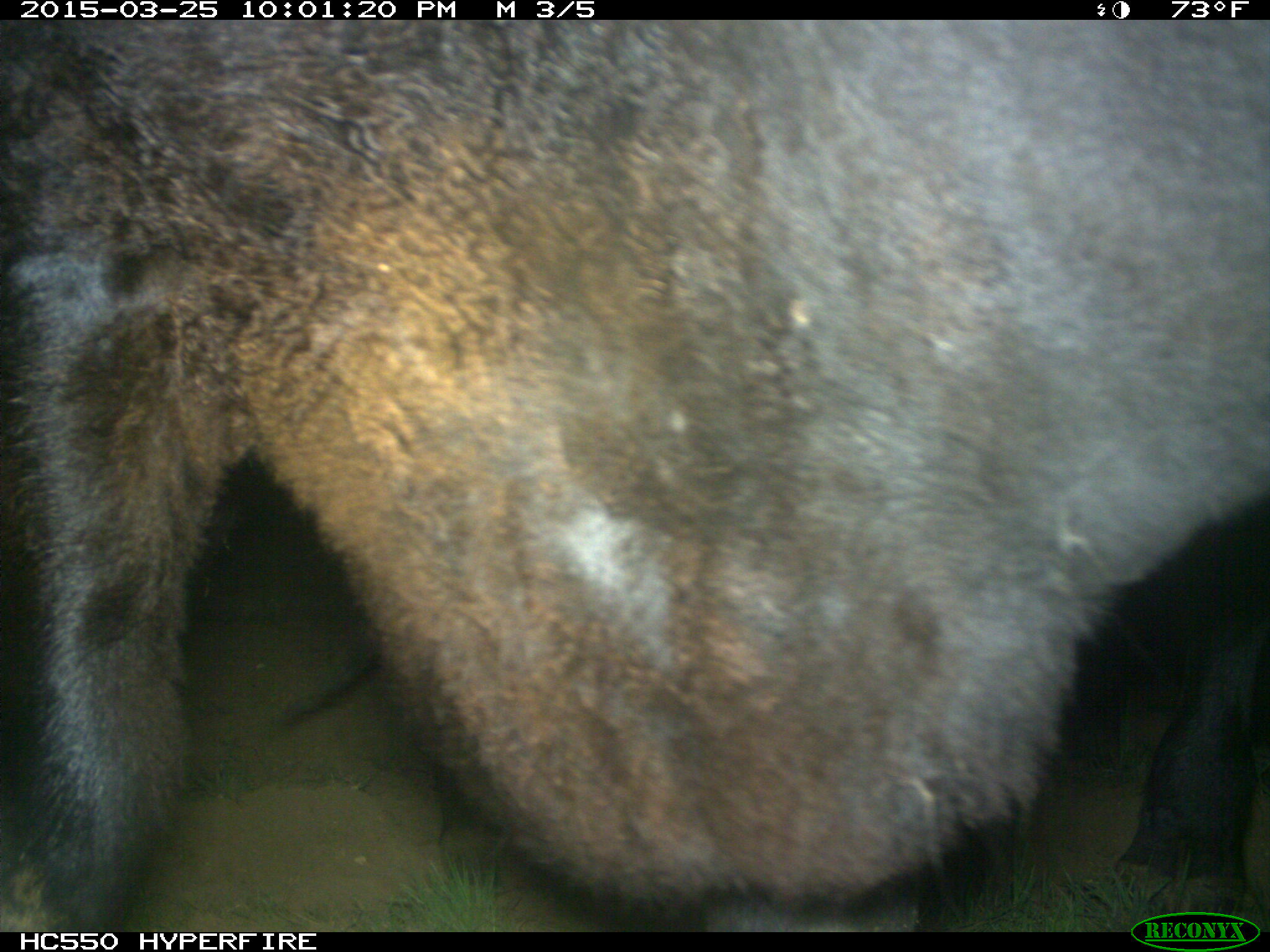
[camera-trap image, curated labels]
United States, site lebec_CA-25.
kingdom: Animalia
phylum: Chordata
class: Mammalia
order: Artiodactyla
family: Bovidae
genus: Bos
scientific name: Bos taurus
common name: domestic cow